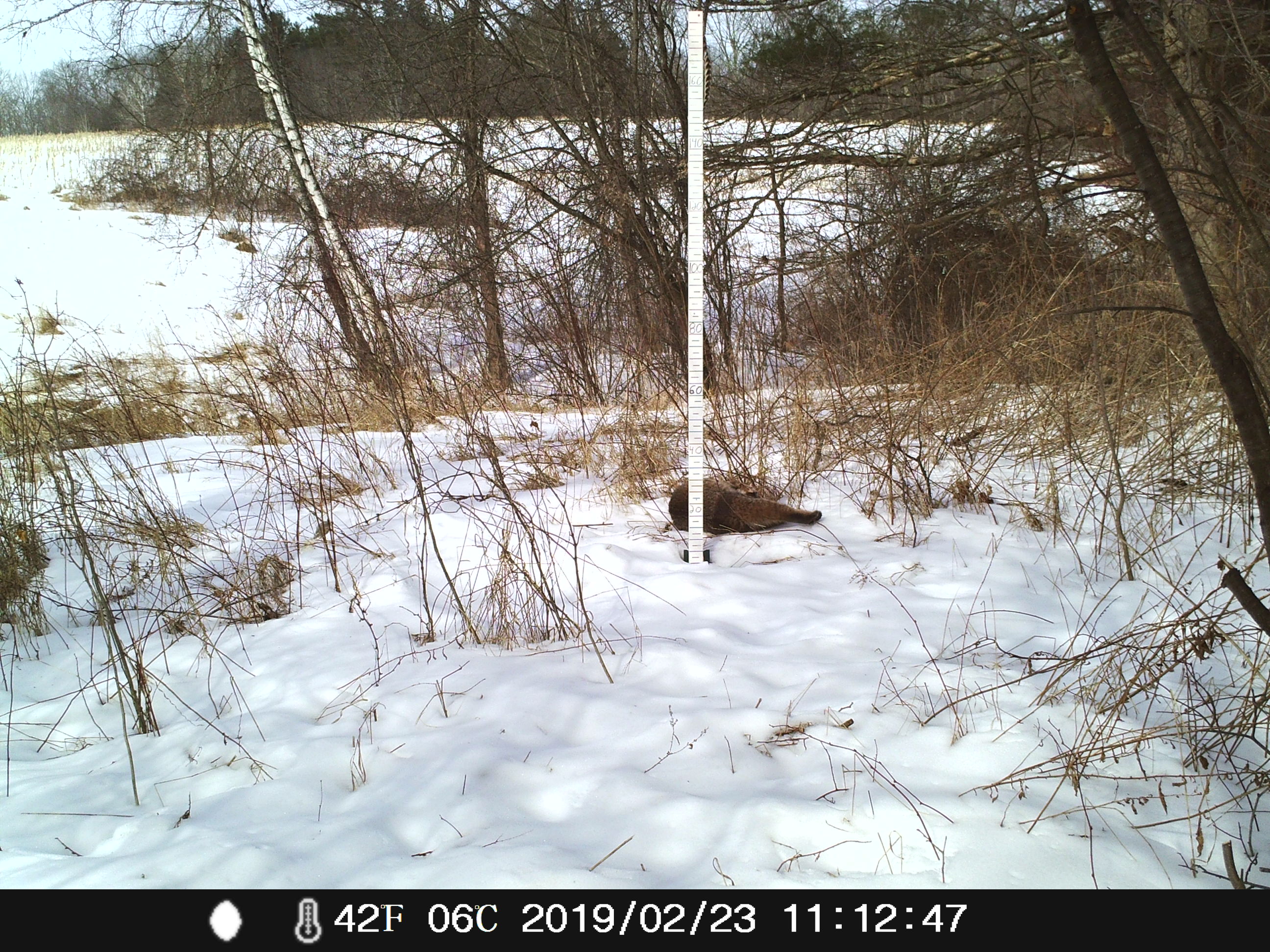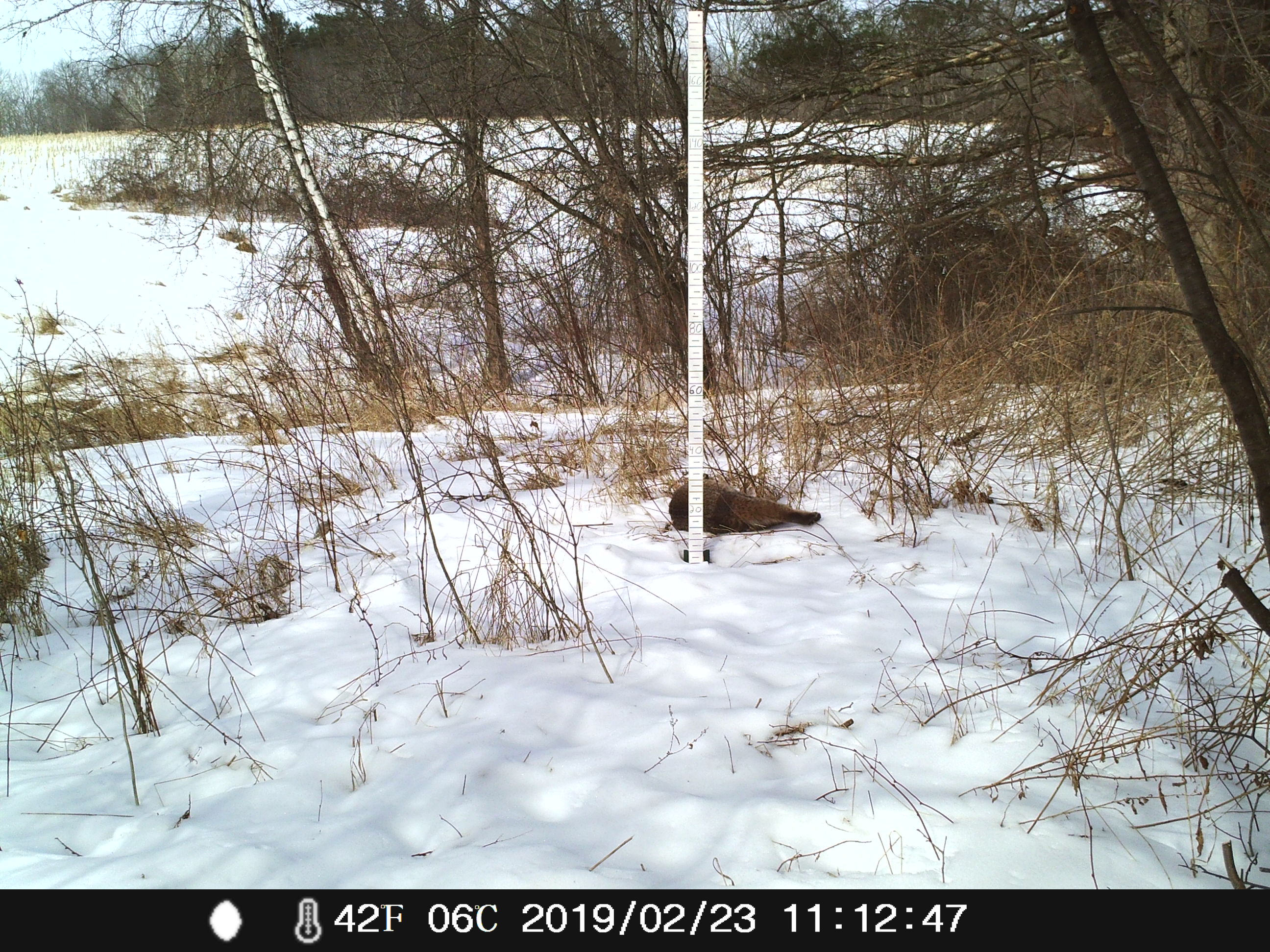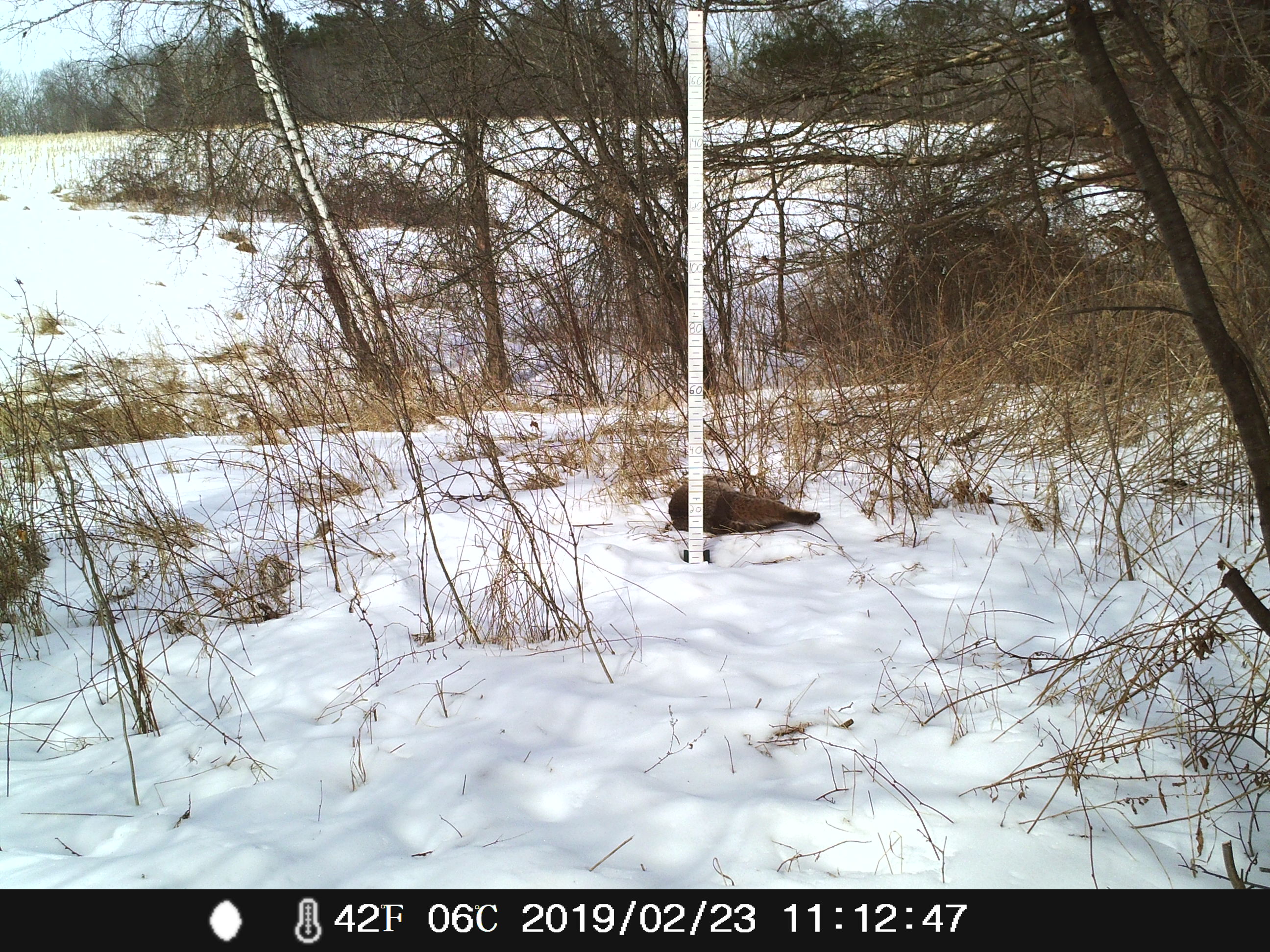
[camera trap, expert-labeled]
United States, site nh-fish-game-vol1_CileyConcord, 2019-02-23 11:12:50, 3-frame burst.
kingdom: Animalia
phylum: Chordata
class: Mammalia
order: Carnivora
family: Felidae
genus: Lynx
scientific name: Lynx rufus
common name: bobcat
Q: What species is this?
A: Bobcat (Lynx rufus).